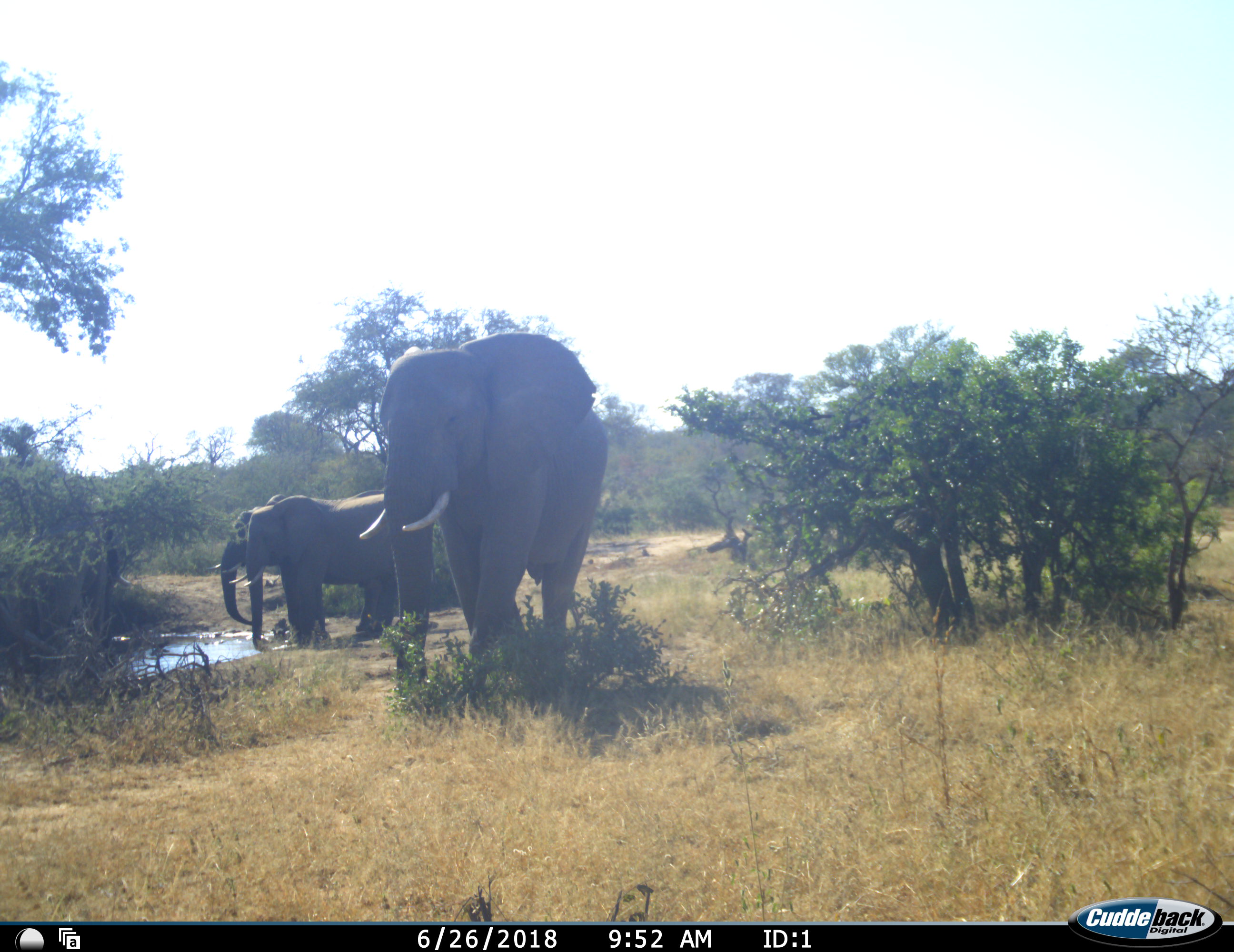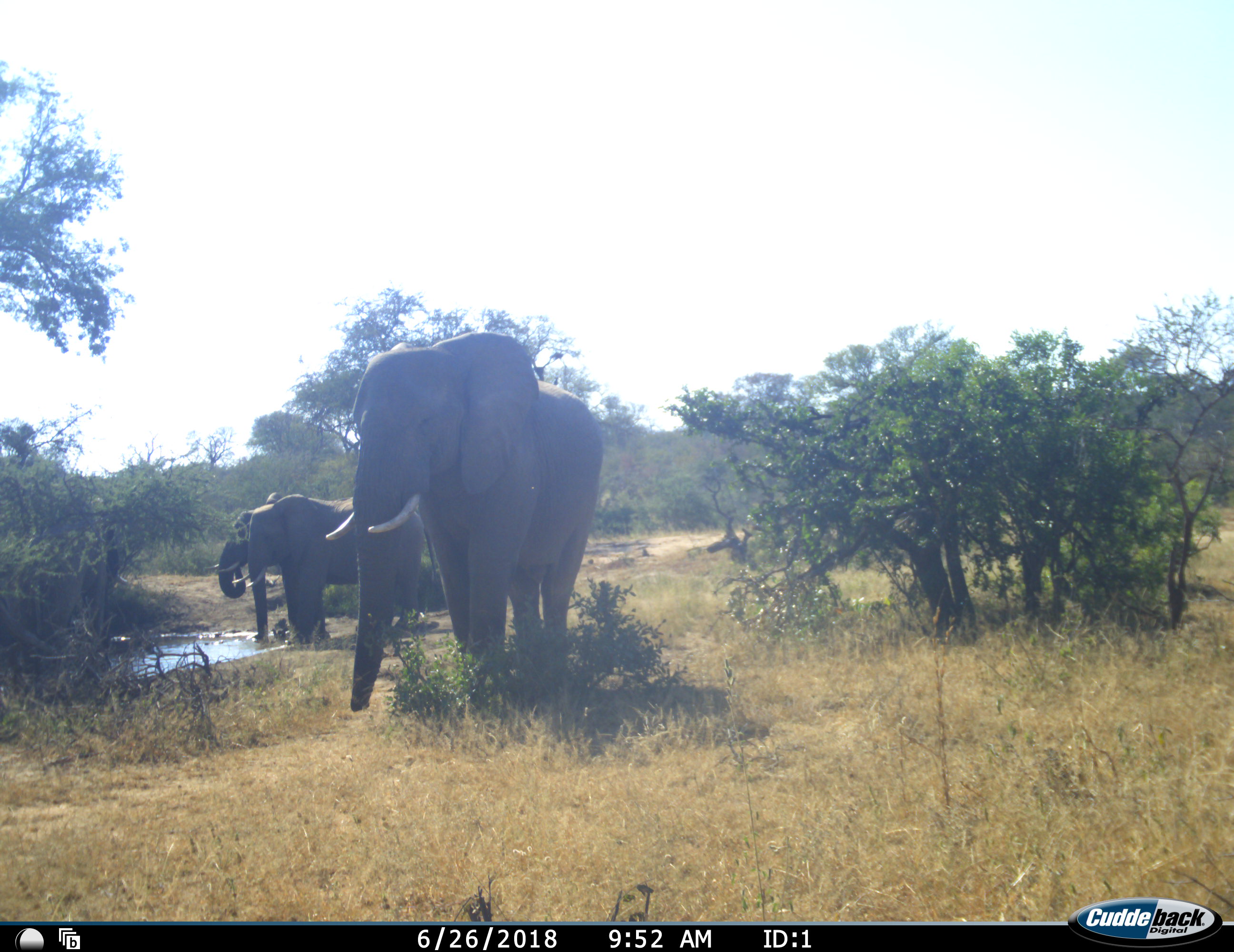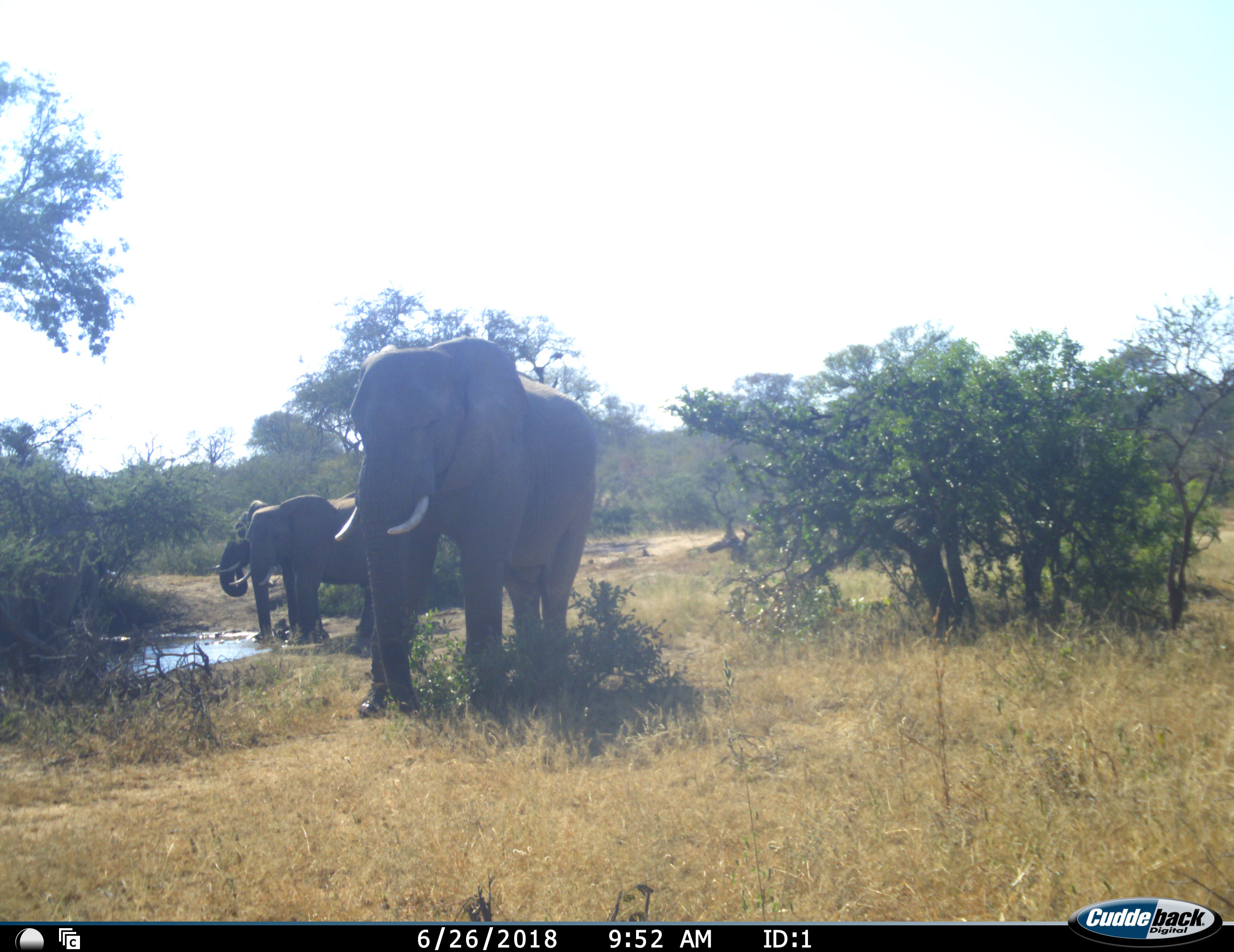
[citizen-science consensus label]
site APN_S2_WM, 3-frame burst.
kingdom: Animalia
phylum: Chordata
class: Mammalia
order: Proboscidea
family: Elephantidae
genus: Loxodonta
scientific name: Loxodonta africana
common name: african bush elephant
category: elephant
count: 4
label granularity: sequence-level